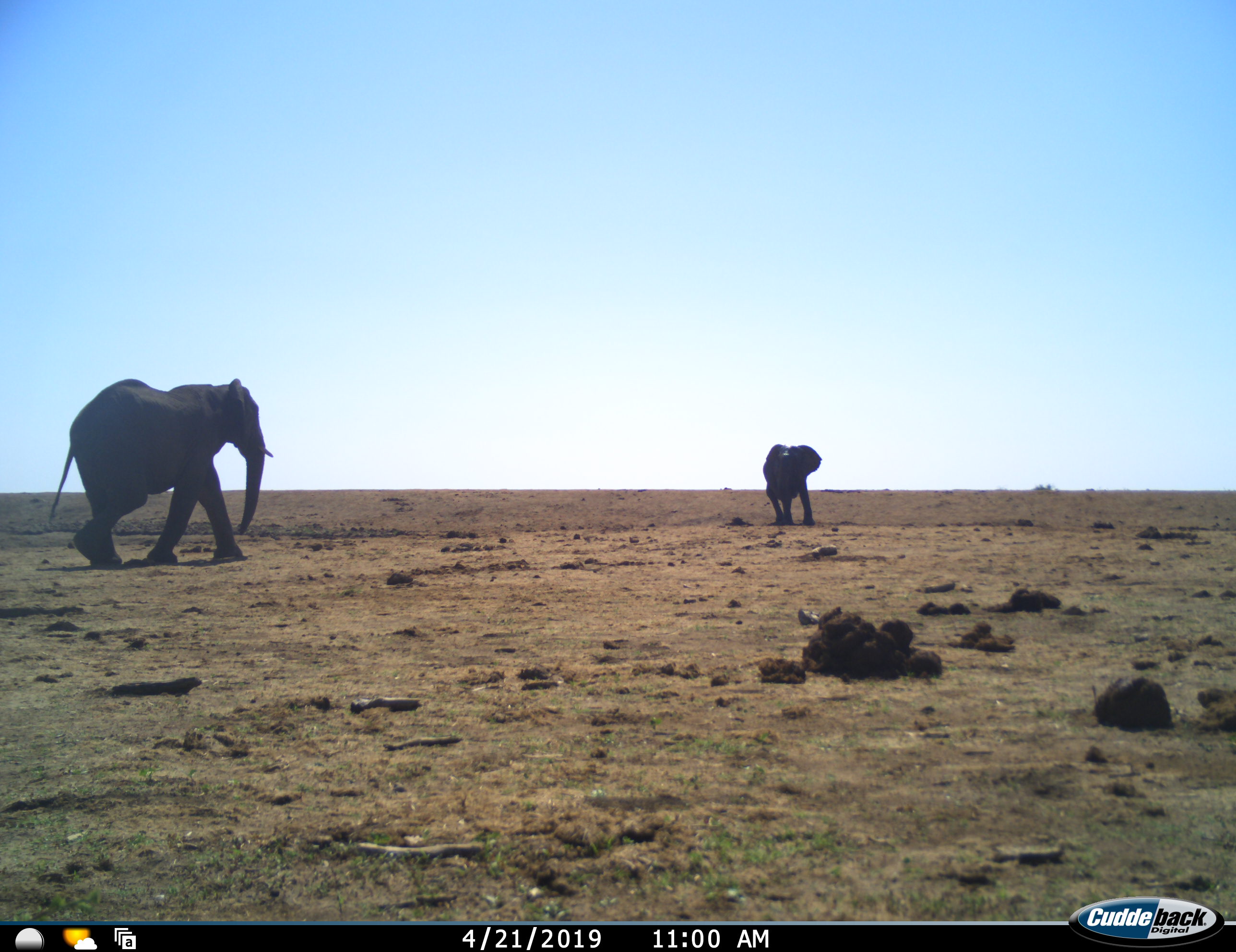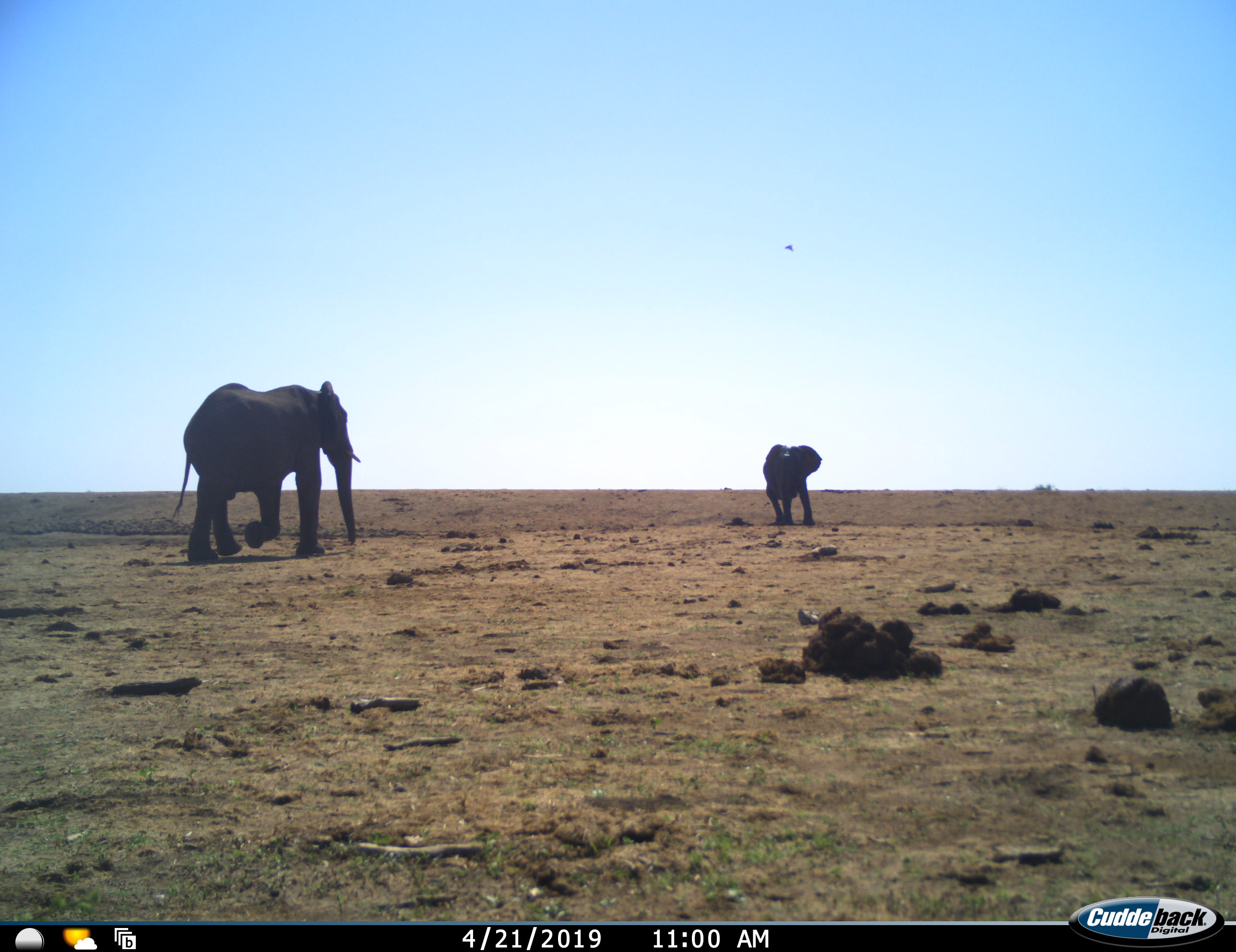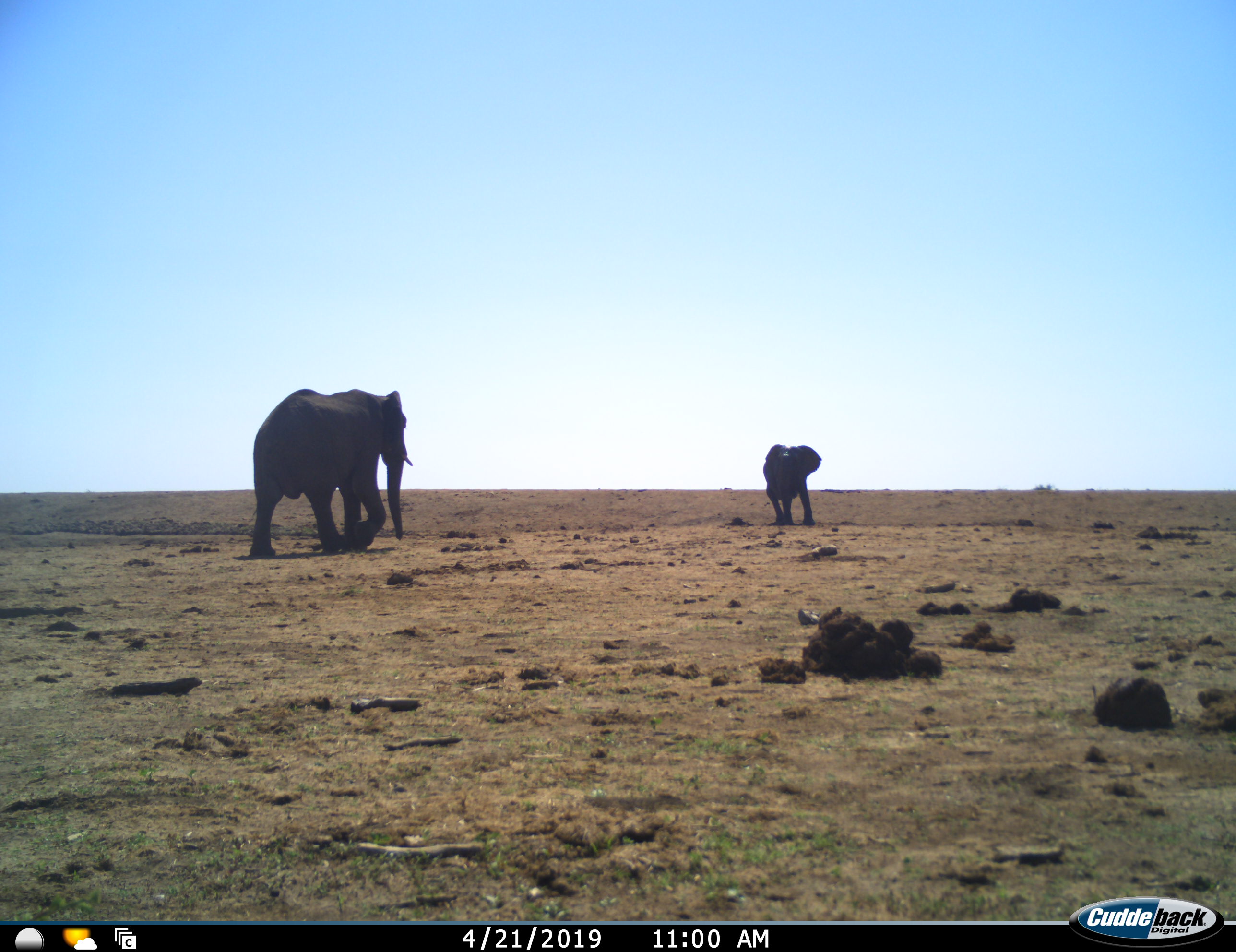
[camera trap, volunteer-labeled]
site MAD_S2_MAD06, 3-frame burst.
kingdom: Animalia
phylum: Chordata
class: Mammalia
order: Proboscidea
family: Elephantidae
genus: Loxodonta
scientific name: Loxodonta africana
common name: african bush elephant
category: elephant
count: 2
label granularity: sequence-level